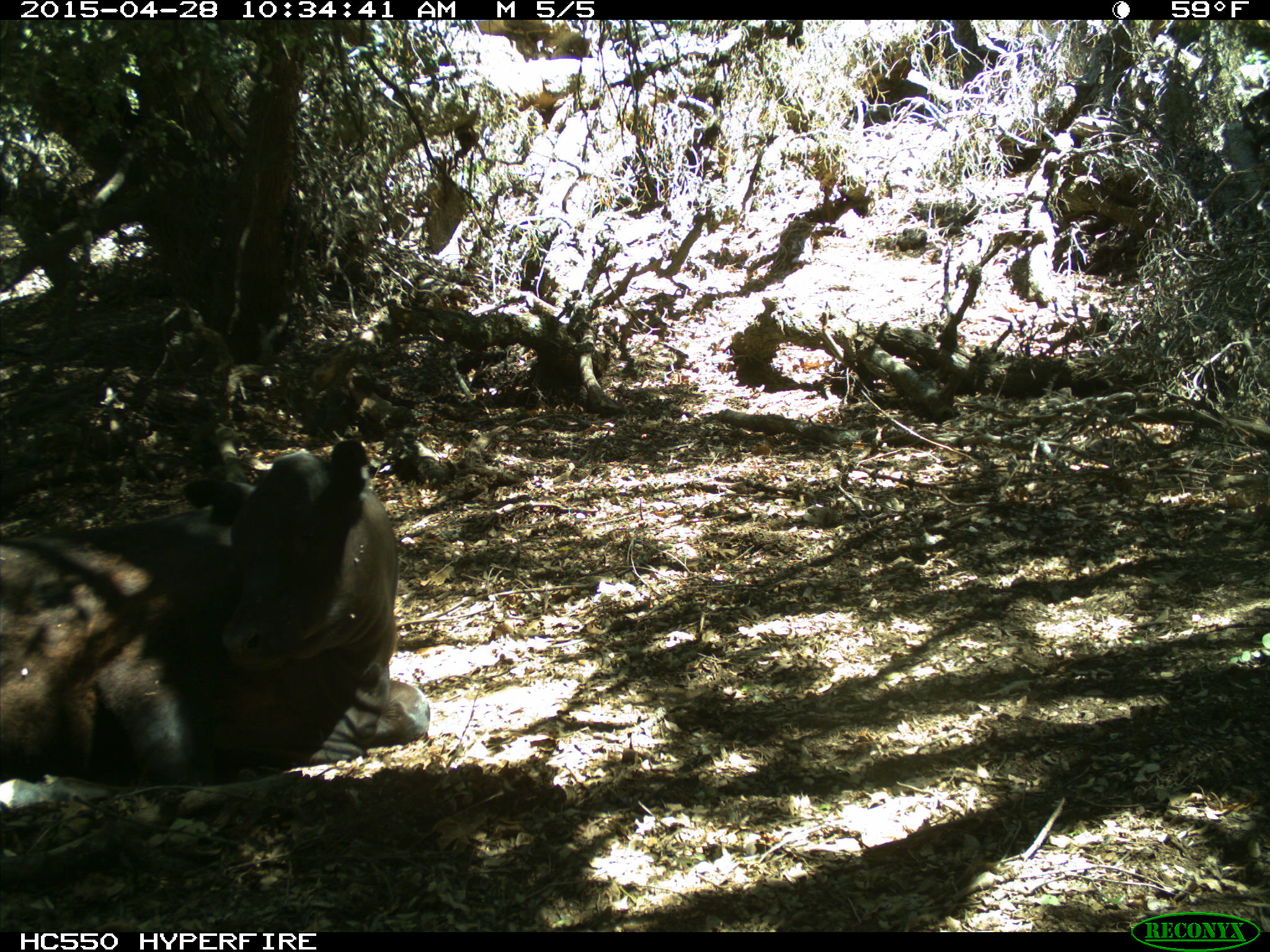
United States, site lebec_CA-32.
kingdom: Animalia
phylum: Chordata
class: Mammalia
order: Artiodactyla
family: Bovidae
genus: Bos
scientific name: Bos taurus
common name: domestic cow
Bos taurus (domestic cow).